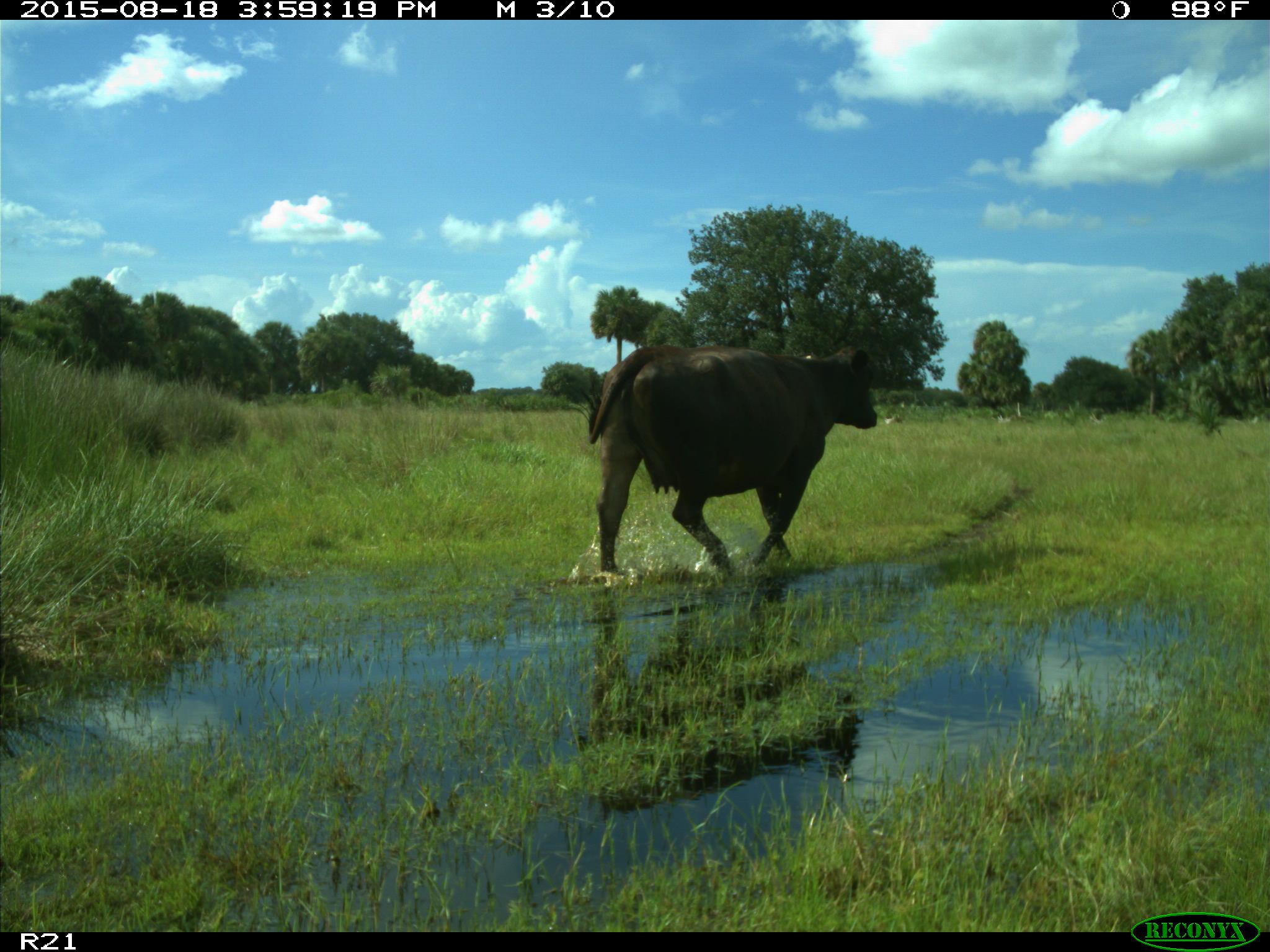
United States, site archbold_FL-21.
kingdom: Animalia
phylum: Chordata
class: Mammalia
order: Artiodactyla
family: Bovidae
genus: Bos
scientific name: Bos taurus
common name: domestic cow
Bos taurus (domestic cow).